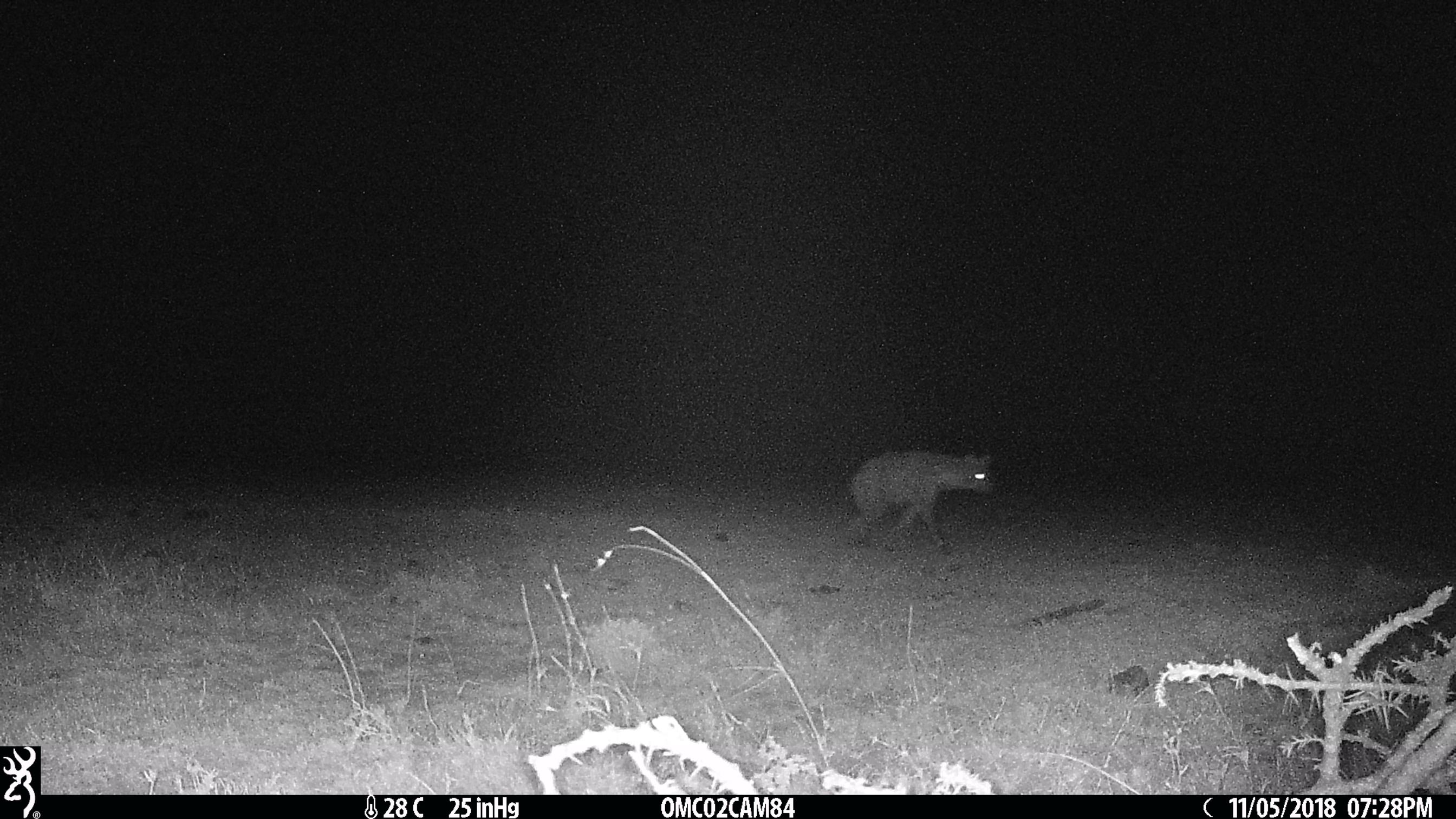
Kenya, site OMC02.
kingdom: Animalia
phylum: Chordata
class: Mammalia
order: Carnivora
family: Hyaenidae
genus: Crocuta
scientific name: Crocuta crocuta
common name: spotted hyena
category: hyena spotted